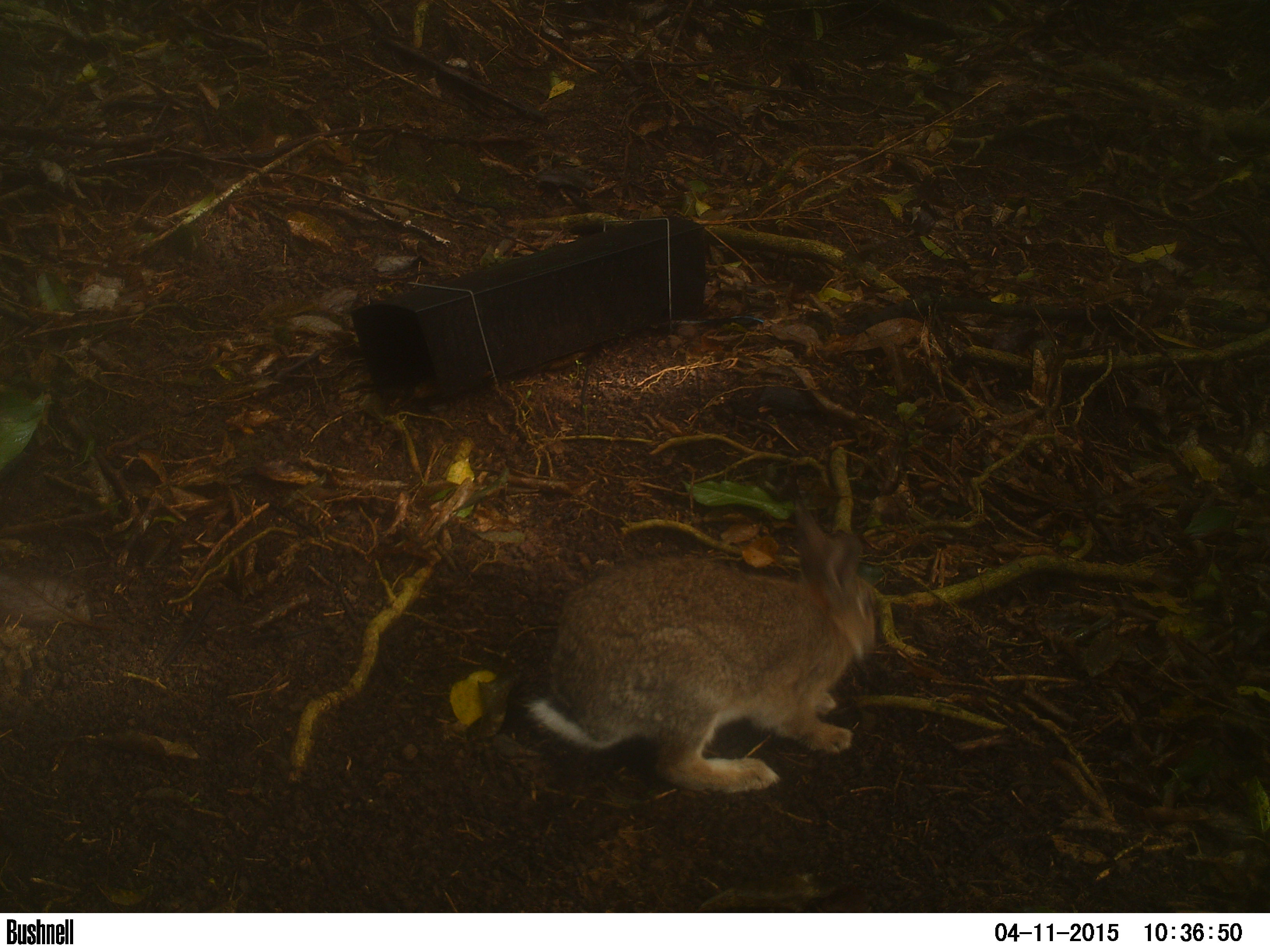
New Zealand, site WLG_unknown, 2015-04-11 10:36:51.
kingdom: Animalia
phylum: Chordata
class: Mammalia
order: Lagomorpha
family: Leporidae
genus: Oryctolagus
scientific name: Oryctolagus cuniculus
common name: european rabbit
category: rabbit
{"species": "rabbit (european rabbit) (Oryctolagus cuniculus)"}